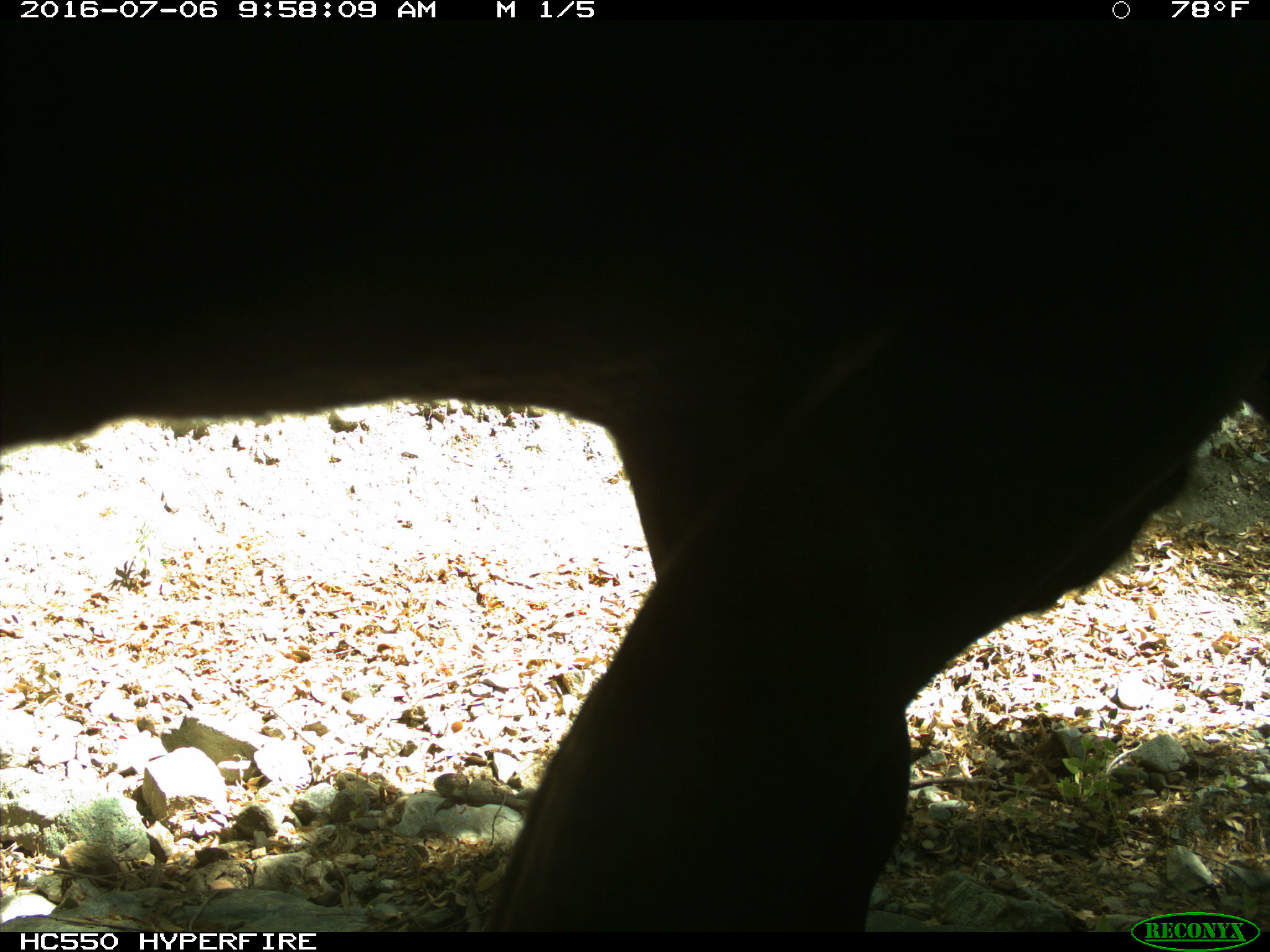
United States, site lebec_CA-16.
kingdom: Animalia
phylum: Chordata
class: Mammalia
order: Artiodactyla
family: Bovidae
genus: Bos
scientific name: Bos taurus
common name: domestic cow